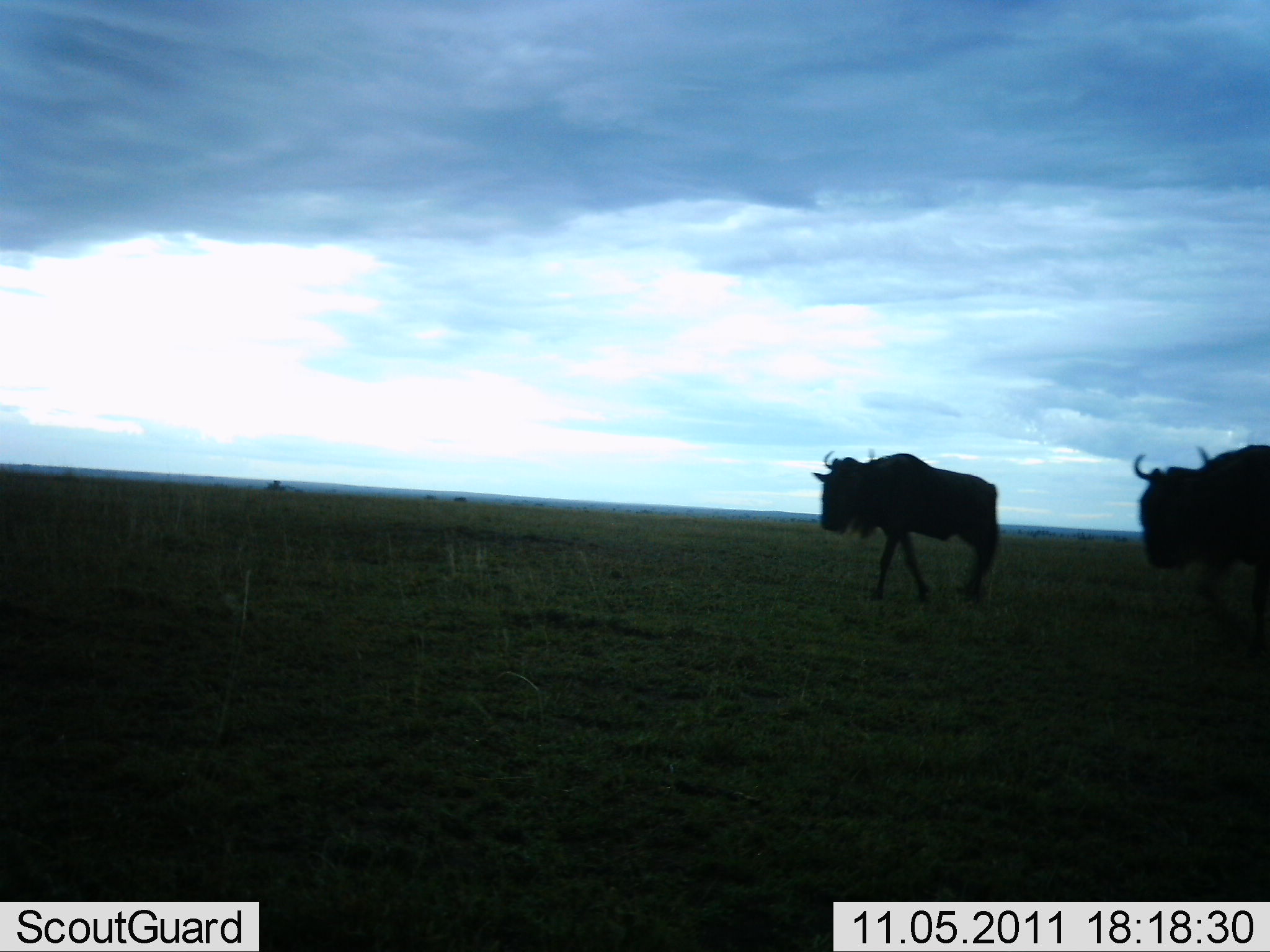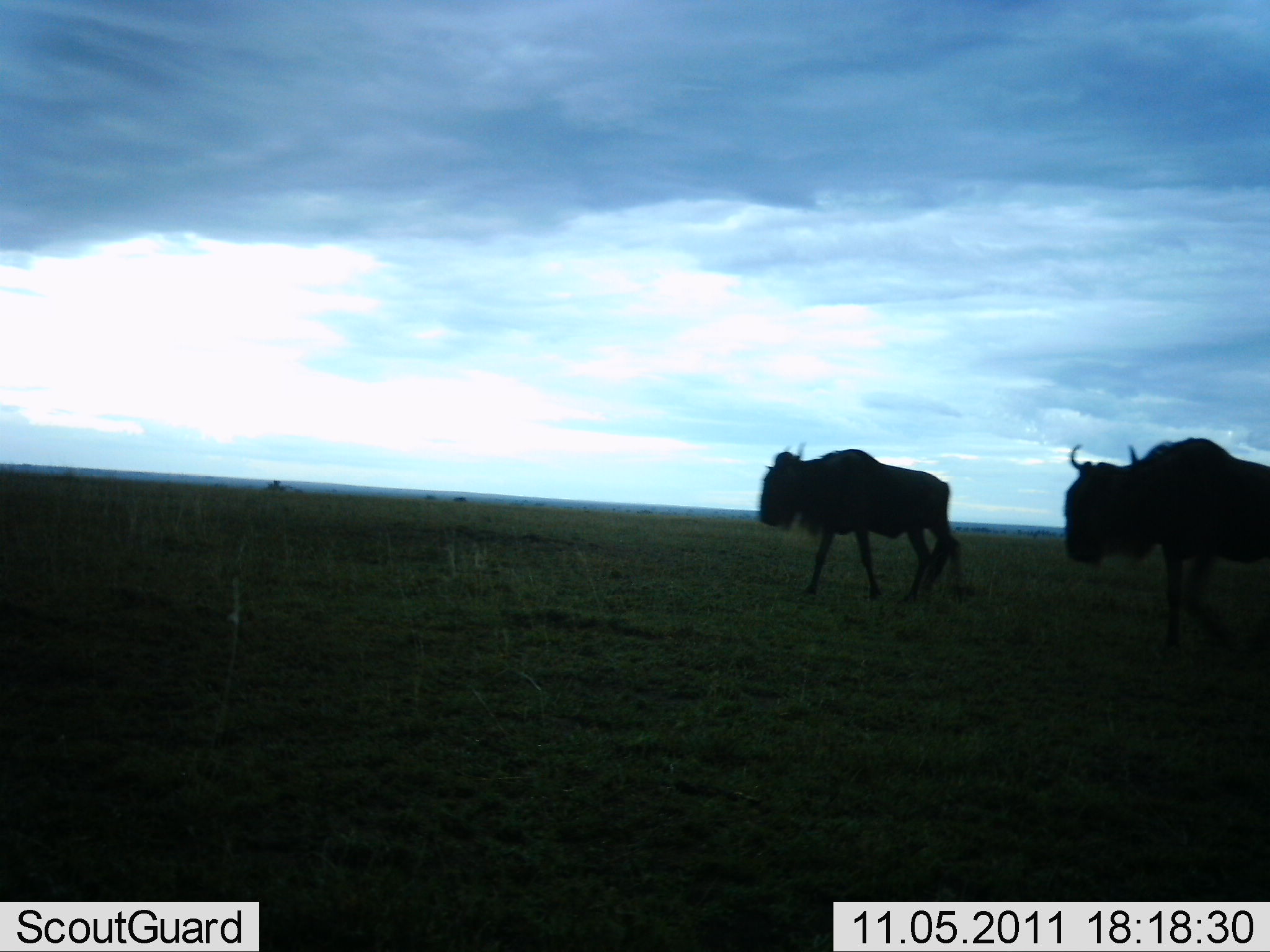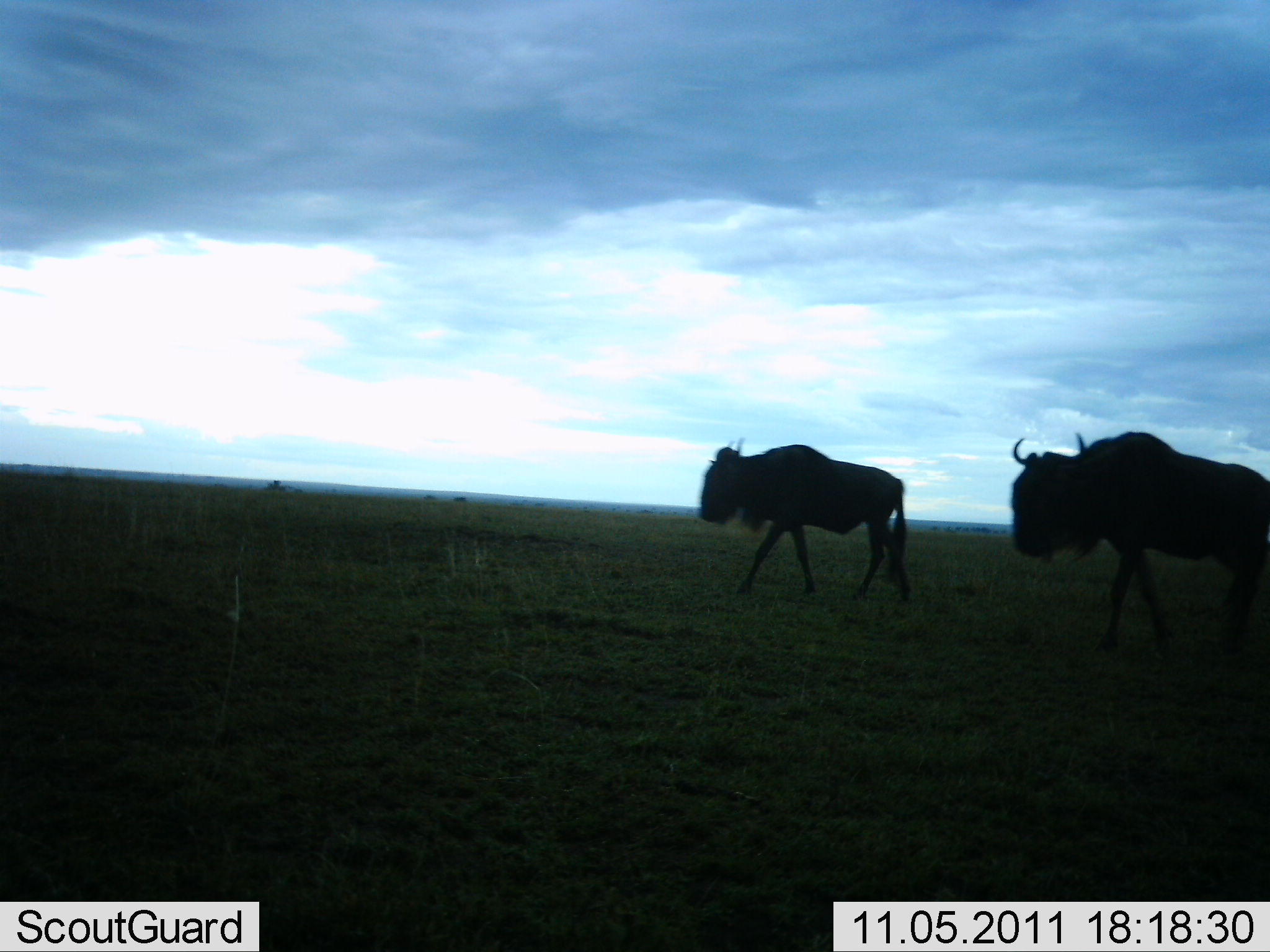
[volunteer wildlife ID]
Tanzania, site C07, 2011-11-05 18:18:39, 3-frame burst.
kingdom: Animalia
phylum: Chordata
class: Mammalia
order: Artiodactyla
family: Bovidae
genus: Connochaetes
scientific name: Connochaetes taurinus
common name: blue wildebeest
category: wildebeest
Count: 2.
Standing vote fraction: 7%.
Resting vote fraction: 0%.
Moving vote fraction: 100%.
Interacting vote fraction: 0%.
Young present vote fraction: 0%.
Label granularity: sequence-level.